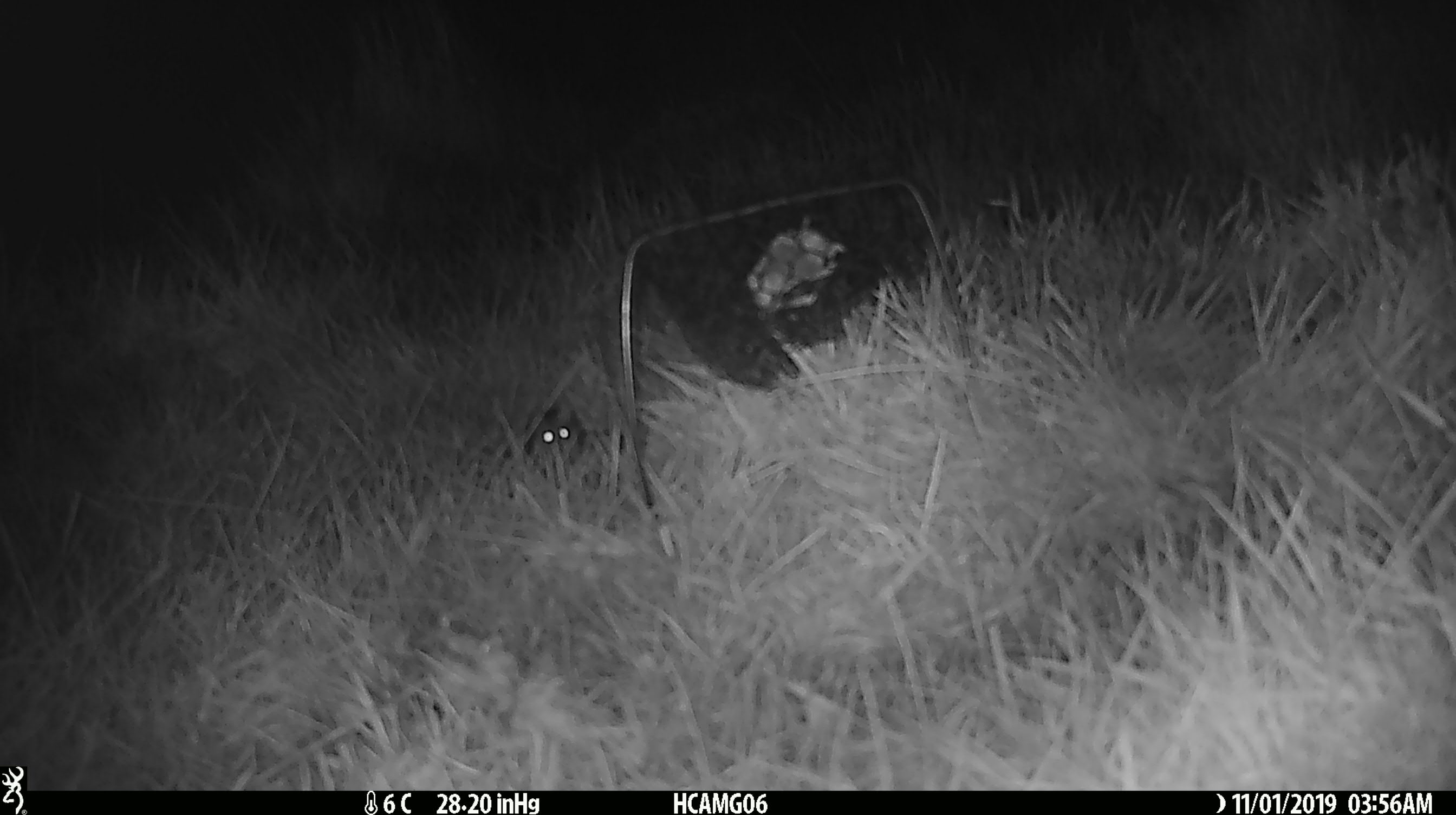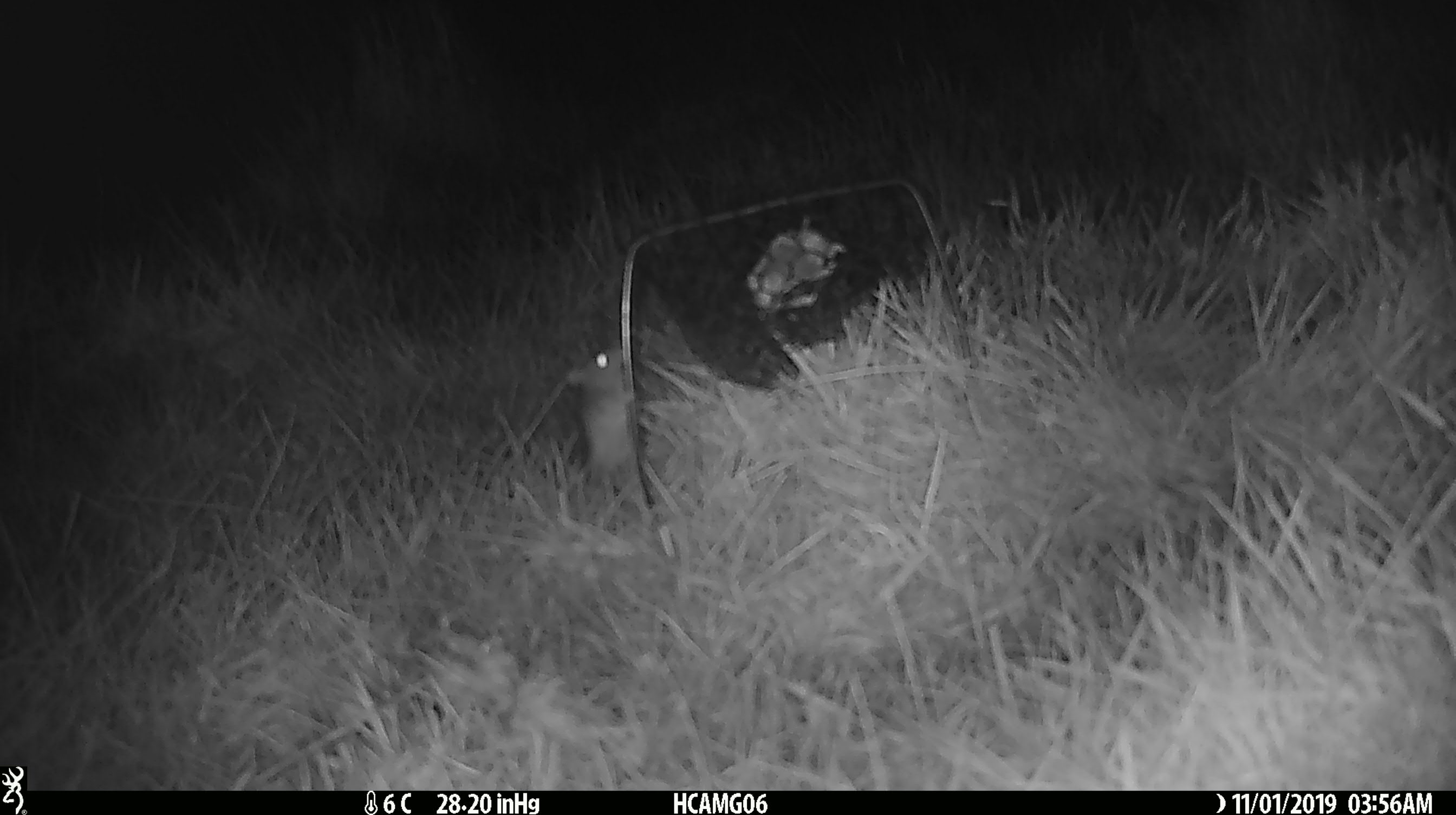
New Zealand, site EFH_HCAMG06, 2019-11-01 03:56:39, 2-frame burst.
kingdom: Animalia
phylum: Chordata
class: Mammalia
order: Rodentia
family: Muridae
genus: Mus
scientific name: Mus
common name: mouse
Mouse (Mus).